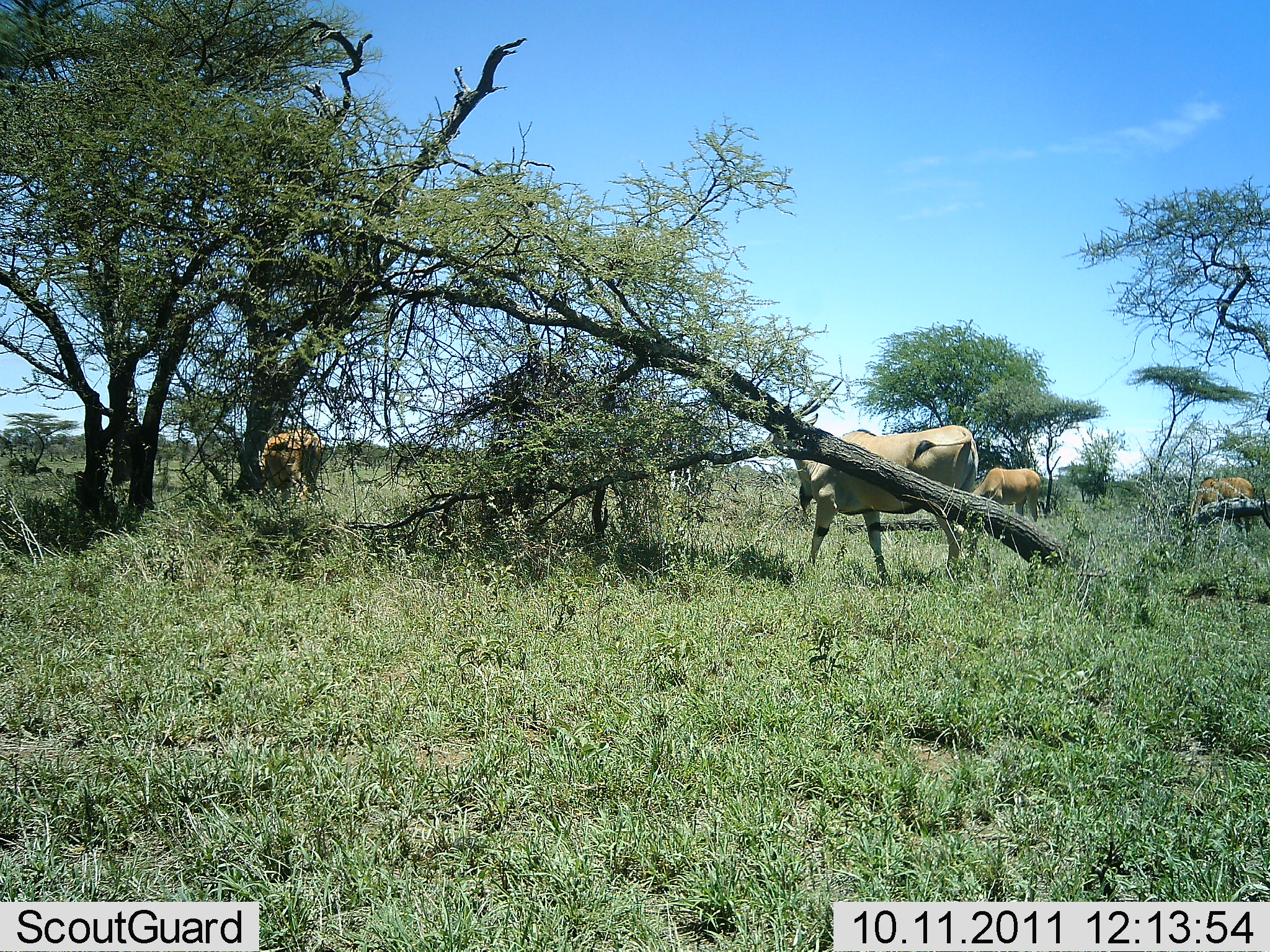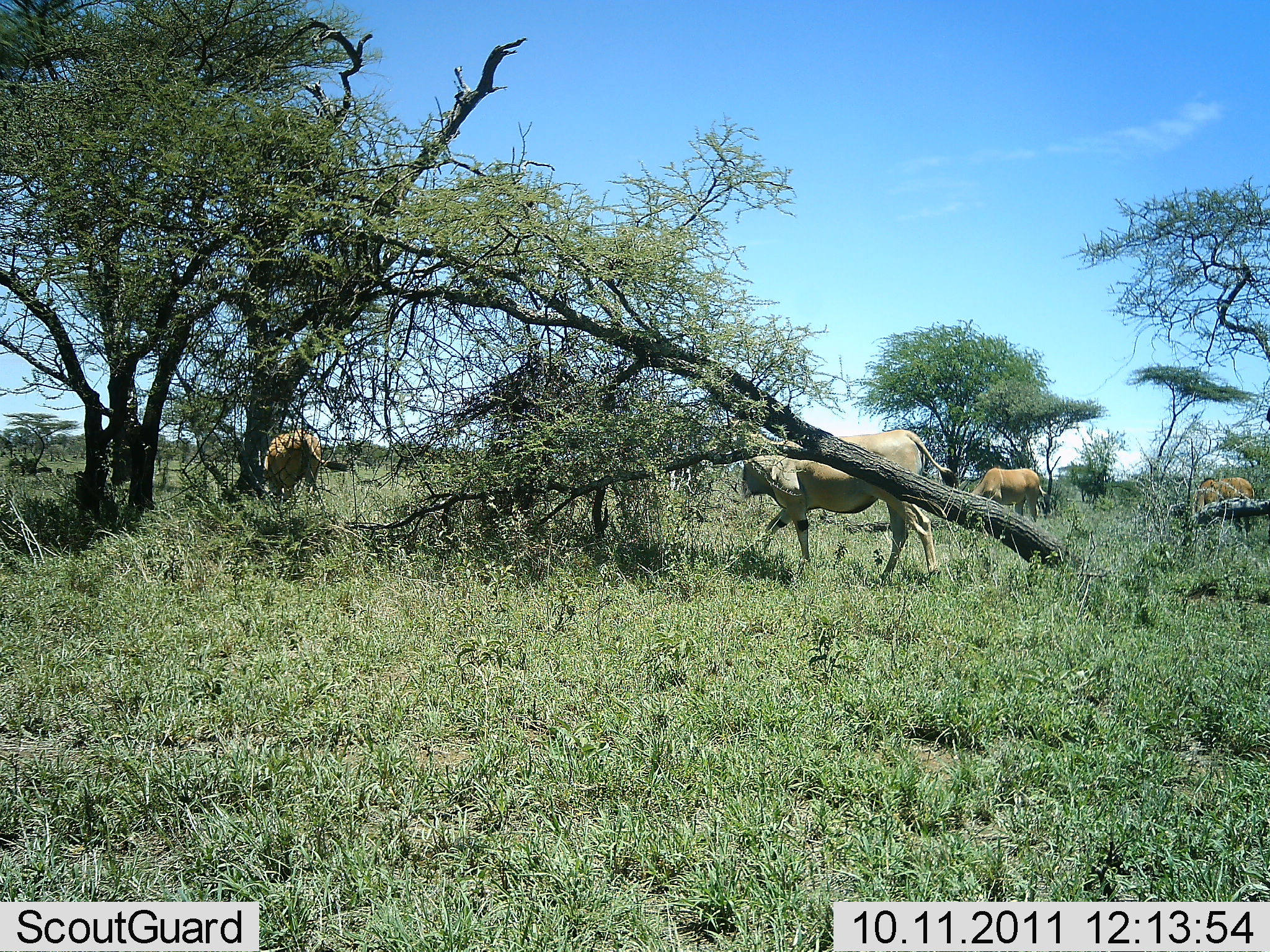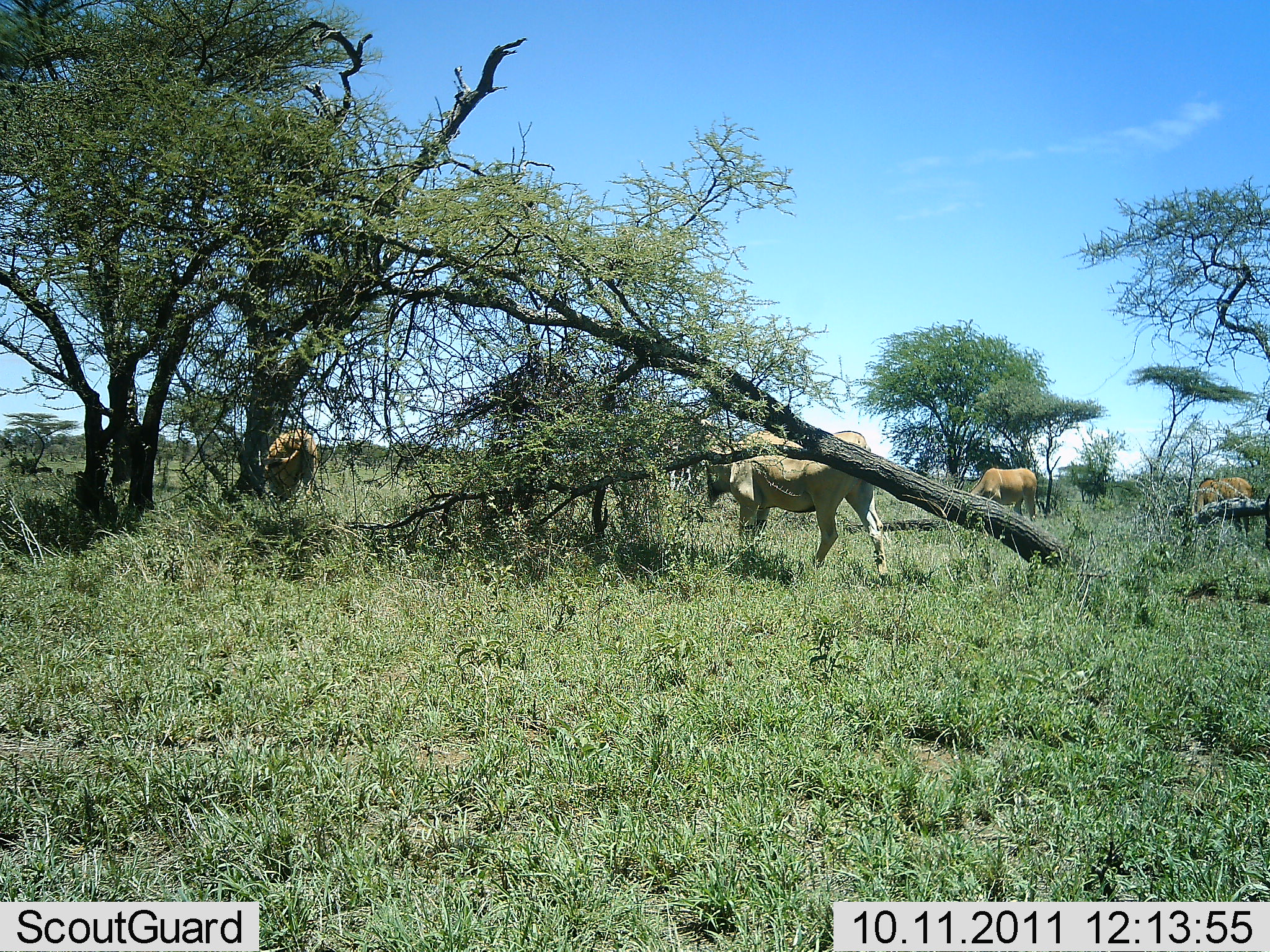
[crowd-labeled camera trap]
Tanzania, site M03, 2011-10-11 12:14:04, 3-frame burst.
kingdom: Animalia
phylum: Chordata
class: Mammalia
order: Artiodactyla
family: Bovidae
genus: Tragelaphus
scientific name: Tragelaphus oryx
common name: eland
Eland (Tragelaphus oryx), count 4. Behavior (volunteer vote fractions): standing 38%, resting 0%, moving 69%, interacting 0%. Young present (vote fraction): 0%. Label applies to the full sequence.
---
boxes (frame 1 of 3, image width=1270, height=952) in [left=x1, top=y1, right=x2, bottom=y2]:
animal: [left=759, top=375, right=979, bottom=590]; [left=247, top=428, right=323, bottom=509]; [left=1173, top=476, right=1255, bottom=540]; [left=970, top=466, right=1042, bottom=524]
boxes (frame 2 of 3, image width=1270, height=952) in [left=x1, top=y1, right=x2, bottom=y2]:
animal: [left=719, top=416, right=959, bottom=594]; [left=258, top=429, right=353, bottom=517]; [left=1171, top=477, right=1257, bottom=540]; [left=967, top=467, right=1048, bottom=524]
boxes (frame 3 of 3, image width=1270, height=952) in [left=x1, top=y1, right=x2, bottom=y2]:
animal: [left=702, top=429, right=893, bottom=588]; [left=251, top=426, right=320, bottom=516]; [left=1174, top=476, right=1253, bottom=540]; [left=967, top=467, right=1038, bottom=524]